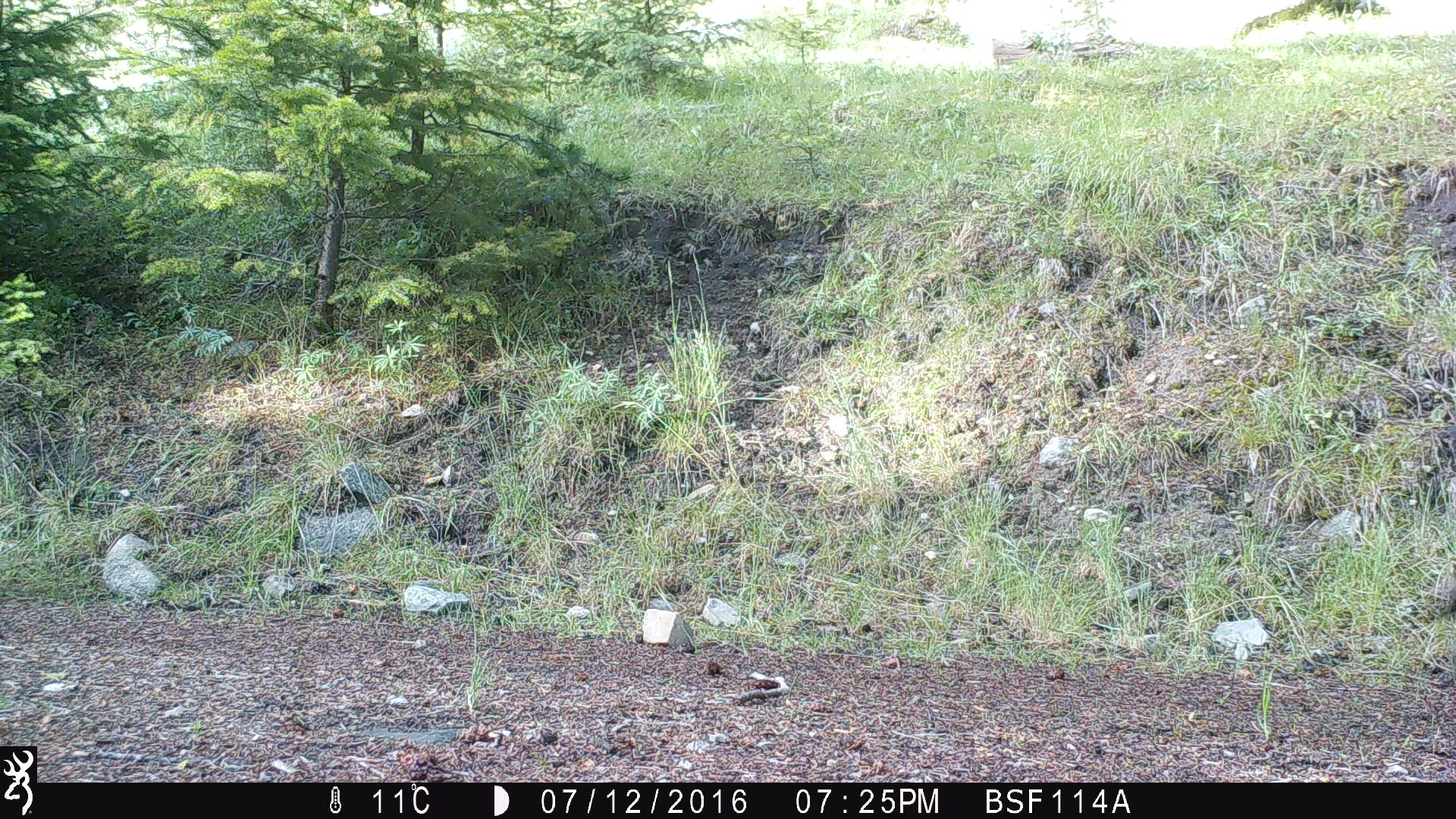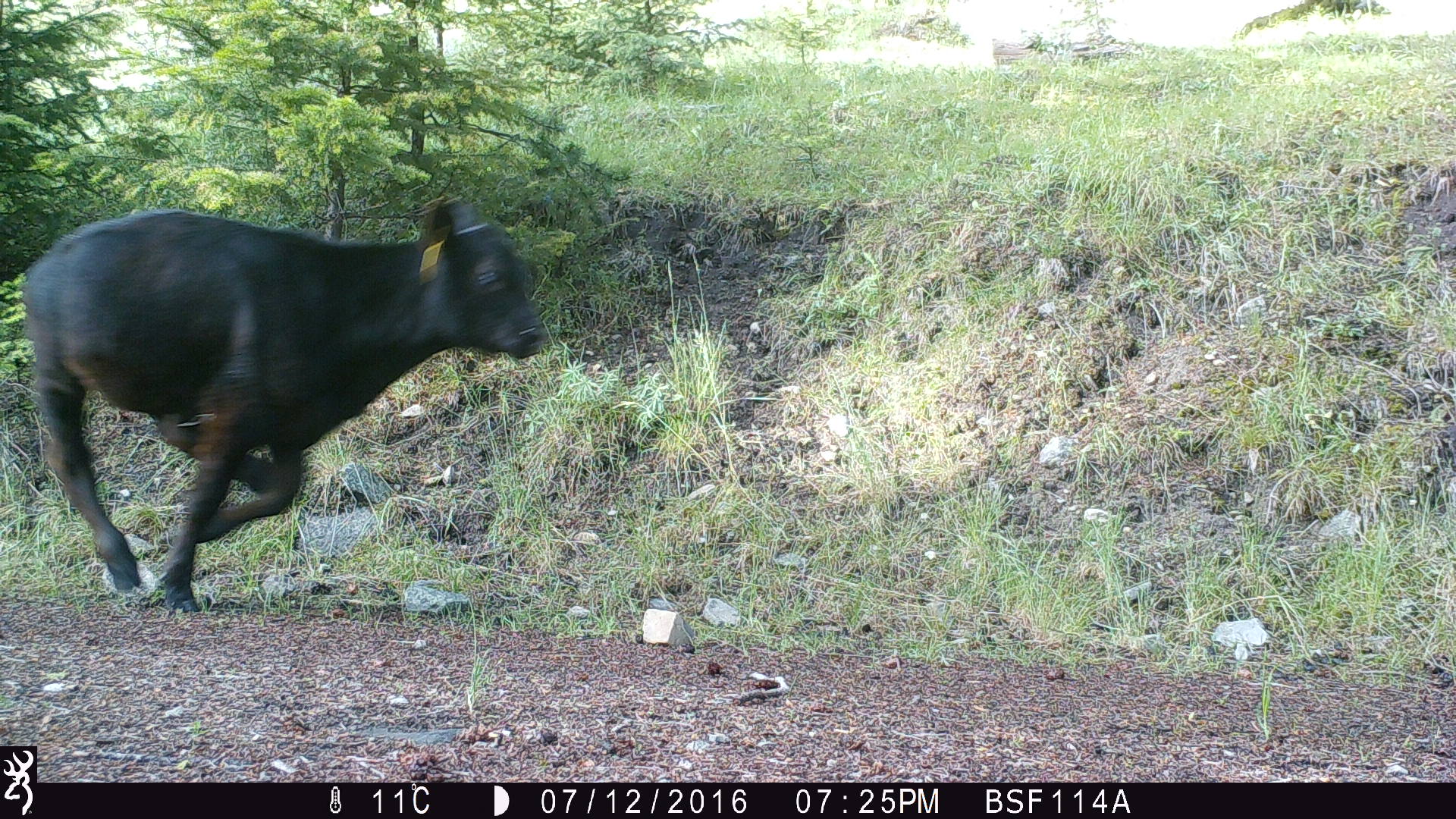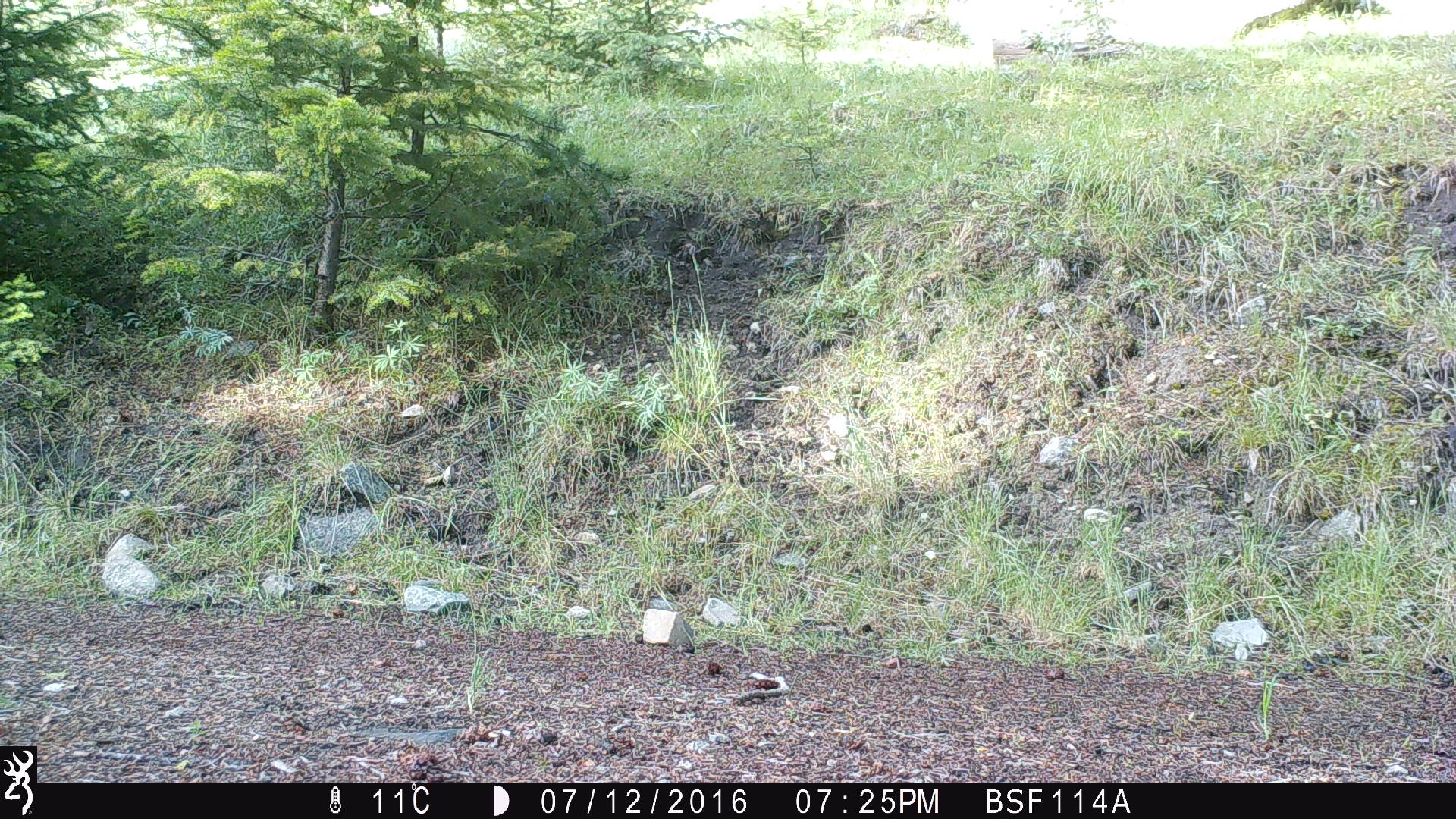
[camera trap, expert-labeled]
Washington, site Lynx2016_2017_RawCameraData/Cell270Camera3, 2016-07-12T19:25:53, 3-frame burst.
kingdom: Animalia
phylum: Chordata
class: Mammalia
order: Artiodactyla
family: Bovidae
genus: Bos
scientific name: Bos taurus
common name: domestic cattle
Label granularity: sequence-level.